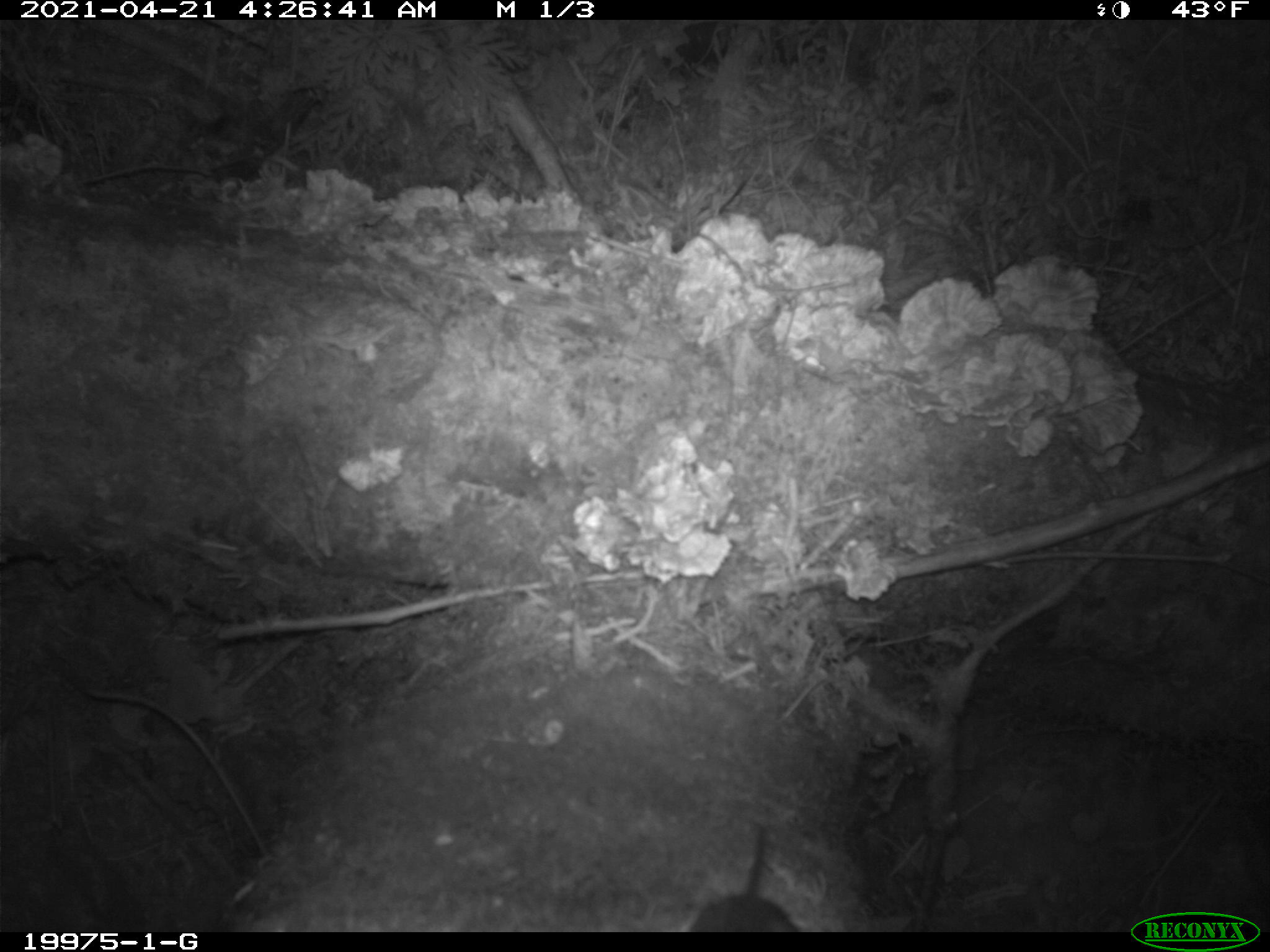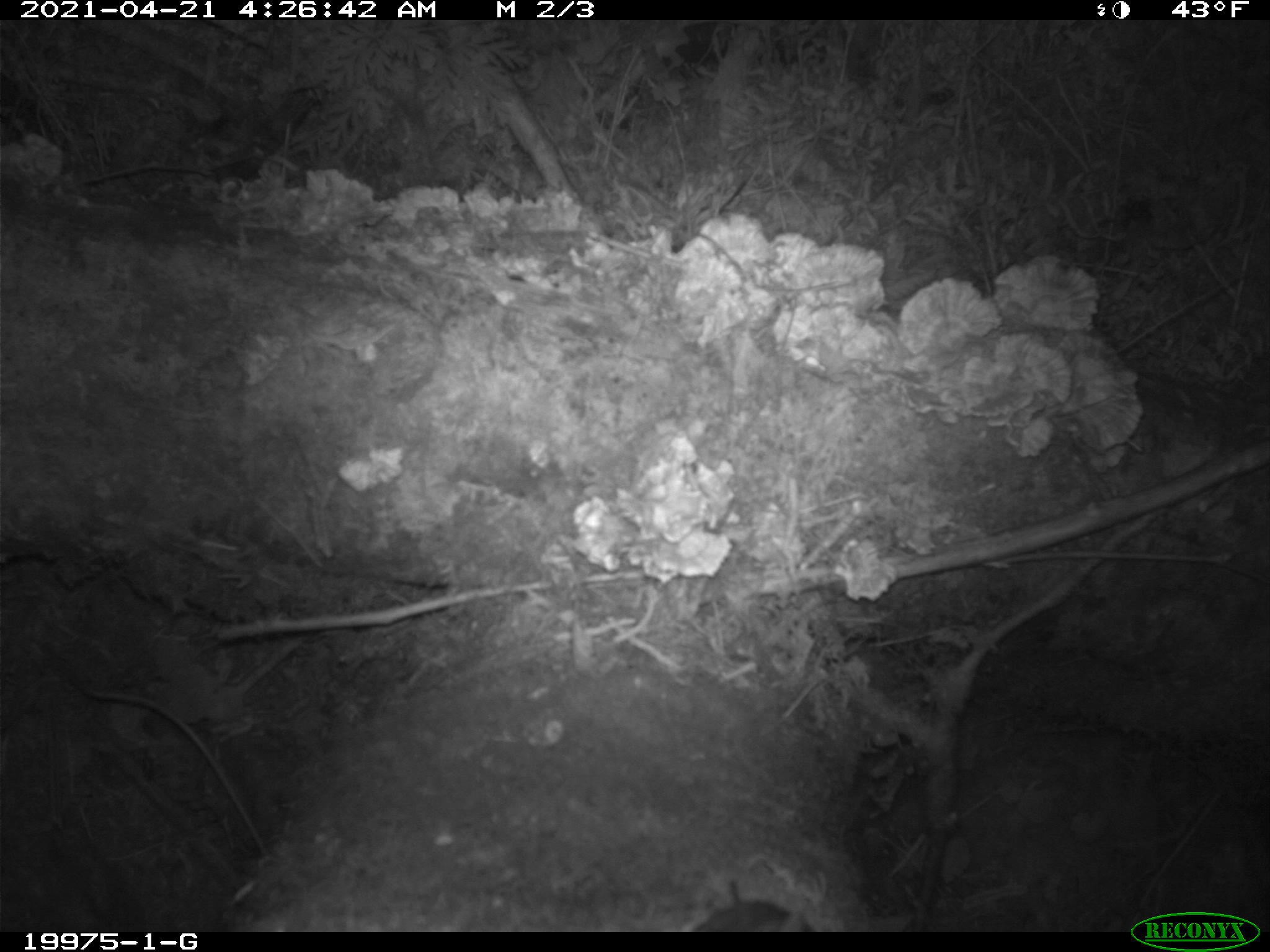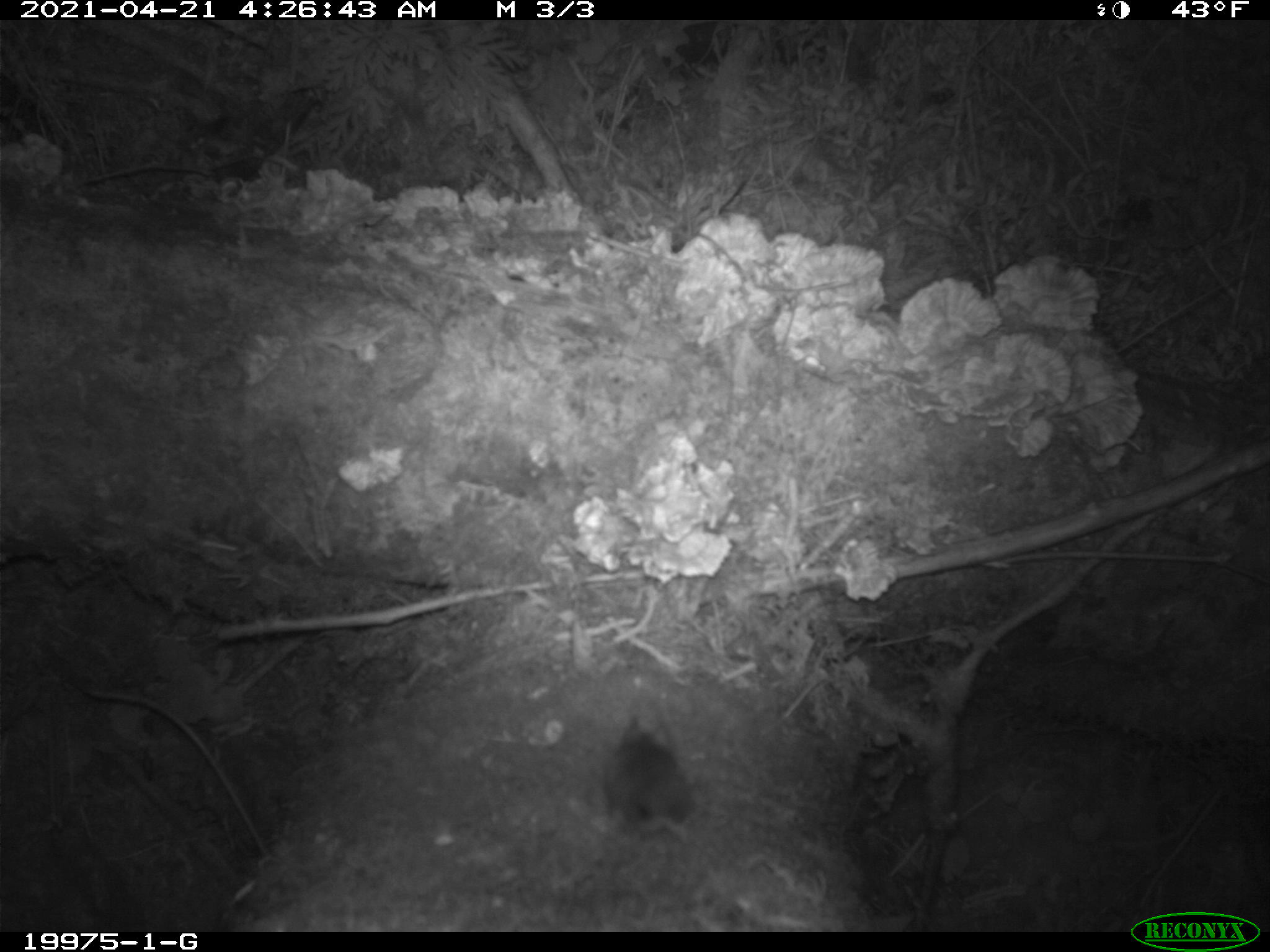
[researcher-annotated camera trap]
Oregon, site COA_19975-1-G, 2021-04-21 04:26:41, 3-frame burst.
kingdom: Animalia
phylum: Chordata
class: Mammalia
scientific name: Mammalia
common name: small mammal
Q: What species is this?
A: Small mammal (Mammalia).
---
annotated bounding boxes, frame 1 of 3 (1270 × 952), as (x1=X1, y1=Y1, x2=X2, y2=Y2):
small mammal: (x1=685, y1=815, x2=808, y2=929)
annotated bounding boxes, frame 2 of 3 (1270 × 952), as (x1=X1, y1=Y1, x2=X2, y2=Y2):
small mammal: (x1=685, y1=854, x2=820, y2=930)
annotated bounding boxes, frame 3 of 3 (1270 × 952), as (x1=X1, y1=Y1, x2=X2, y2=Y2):
small mammal: (x1=602, y1=704, x2=718, y2=874)